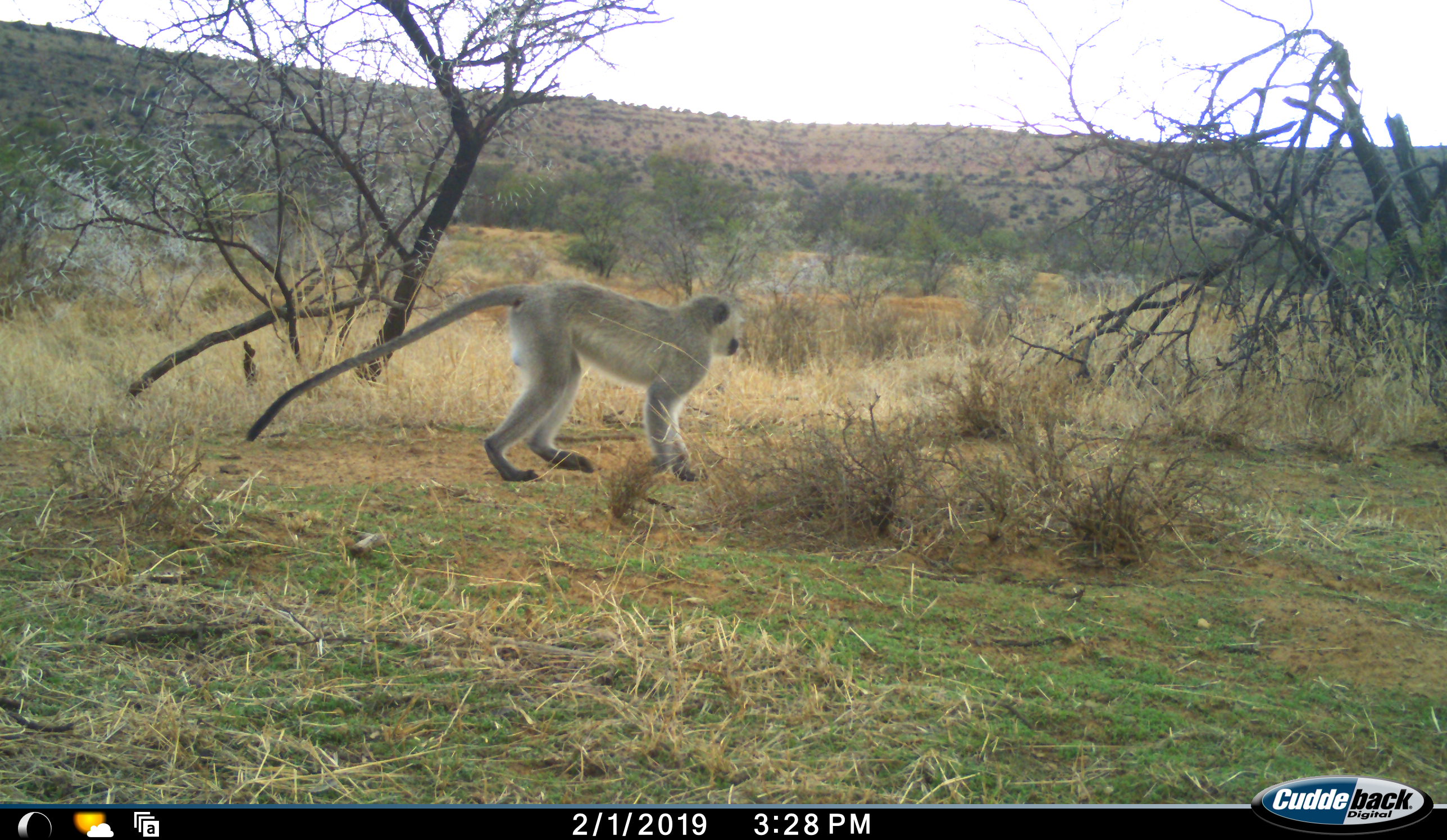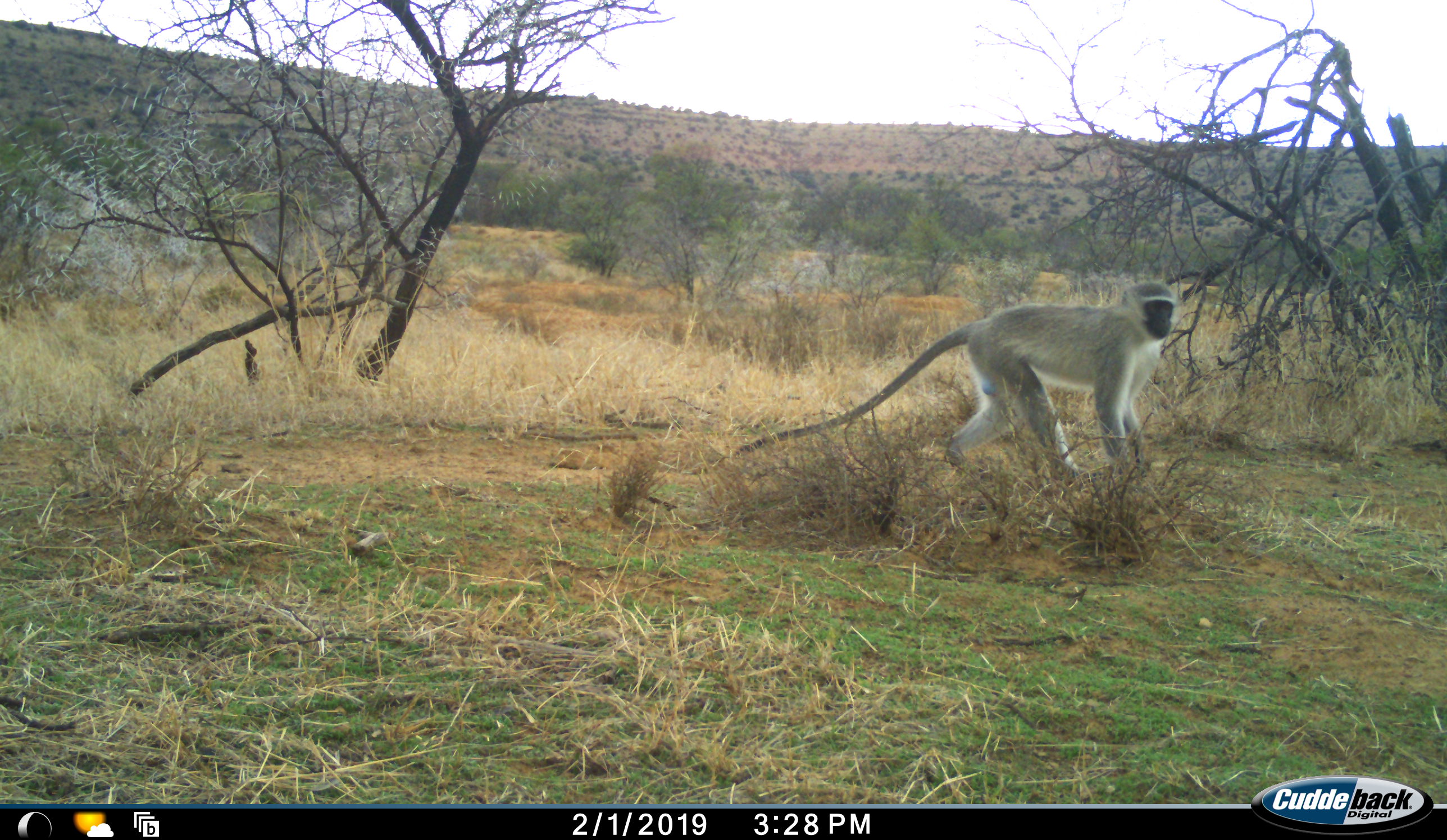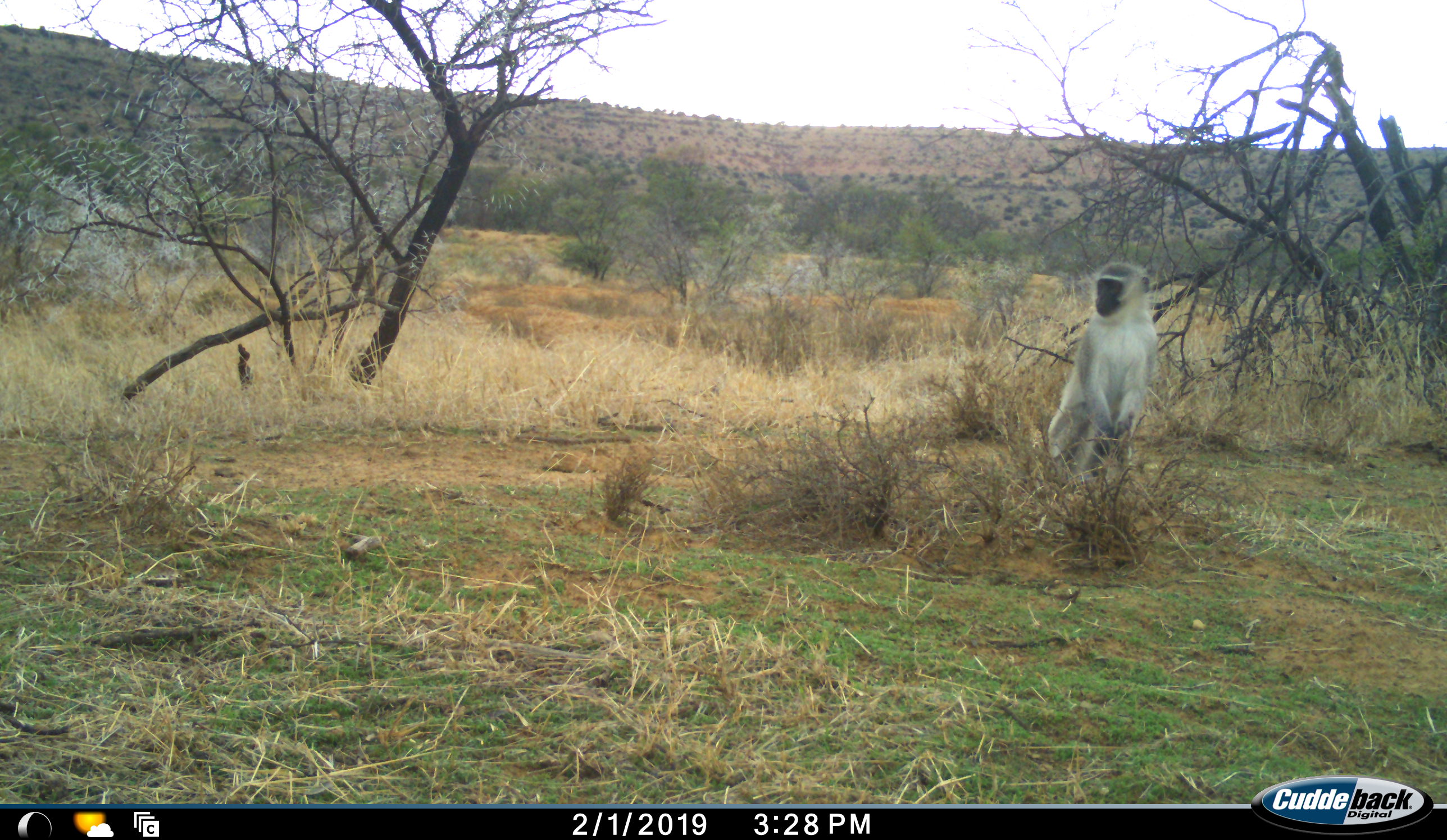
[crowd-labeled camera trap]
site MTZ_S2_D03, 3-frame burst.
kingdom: Animalia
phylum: Chordata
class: Mammalia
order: Primates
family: Cercopithecidae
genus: Chlorocebus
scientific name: Chlorocebus pygerythrus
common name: vervet monkey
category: monkeyvervet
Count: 1.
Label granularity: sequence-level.